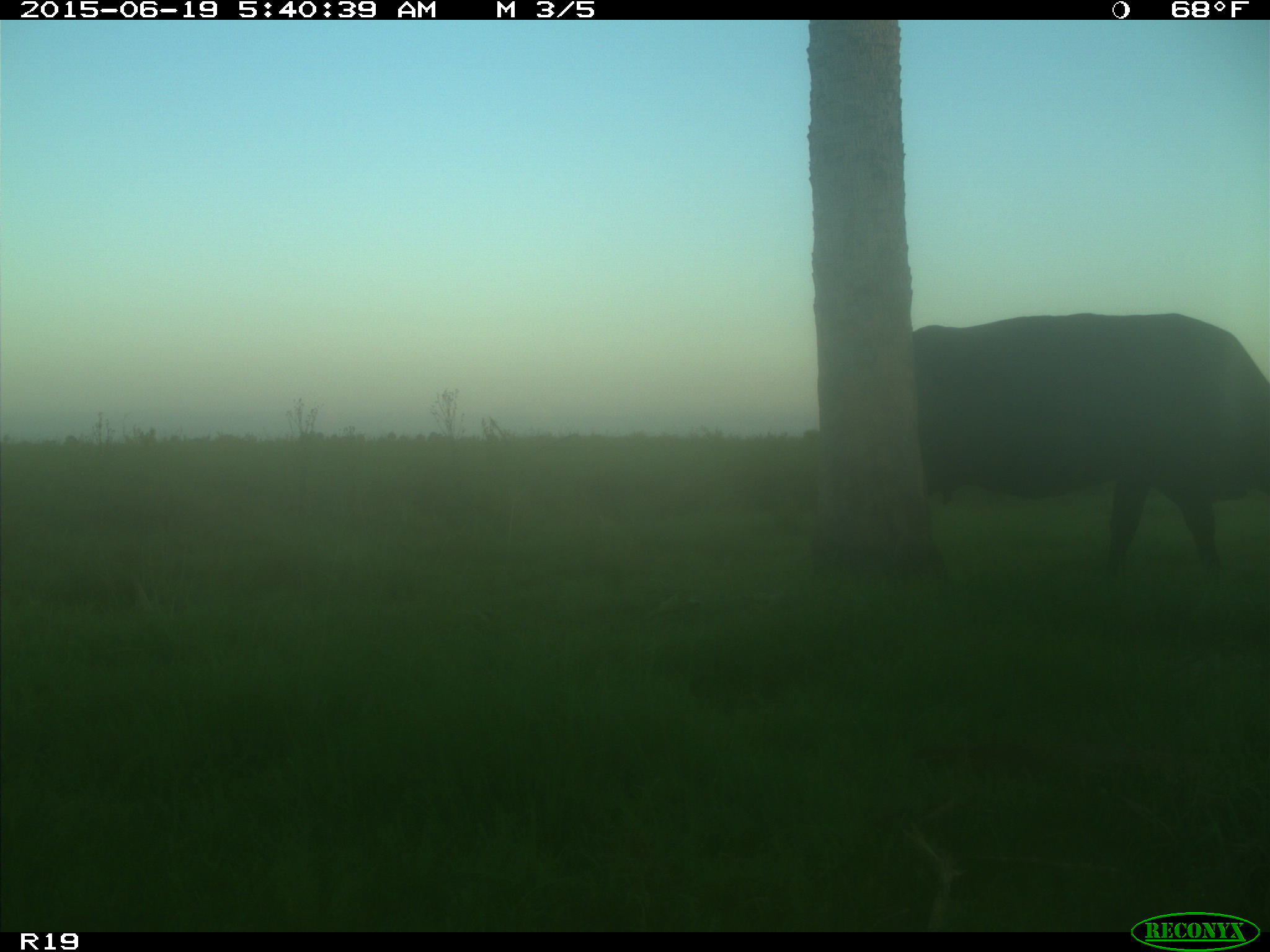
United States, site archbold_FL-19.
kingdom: Animalia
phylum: Chordata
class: Mammalia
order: Artiodactyla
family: Bovidae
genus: Bos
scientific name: Bos taurus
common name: domestic cow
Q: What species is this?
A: Bos taurus (domestic cow).